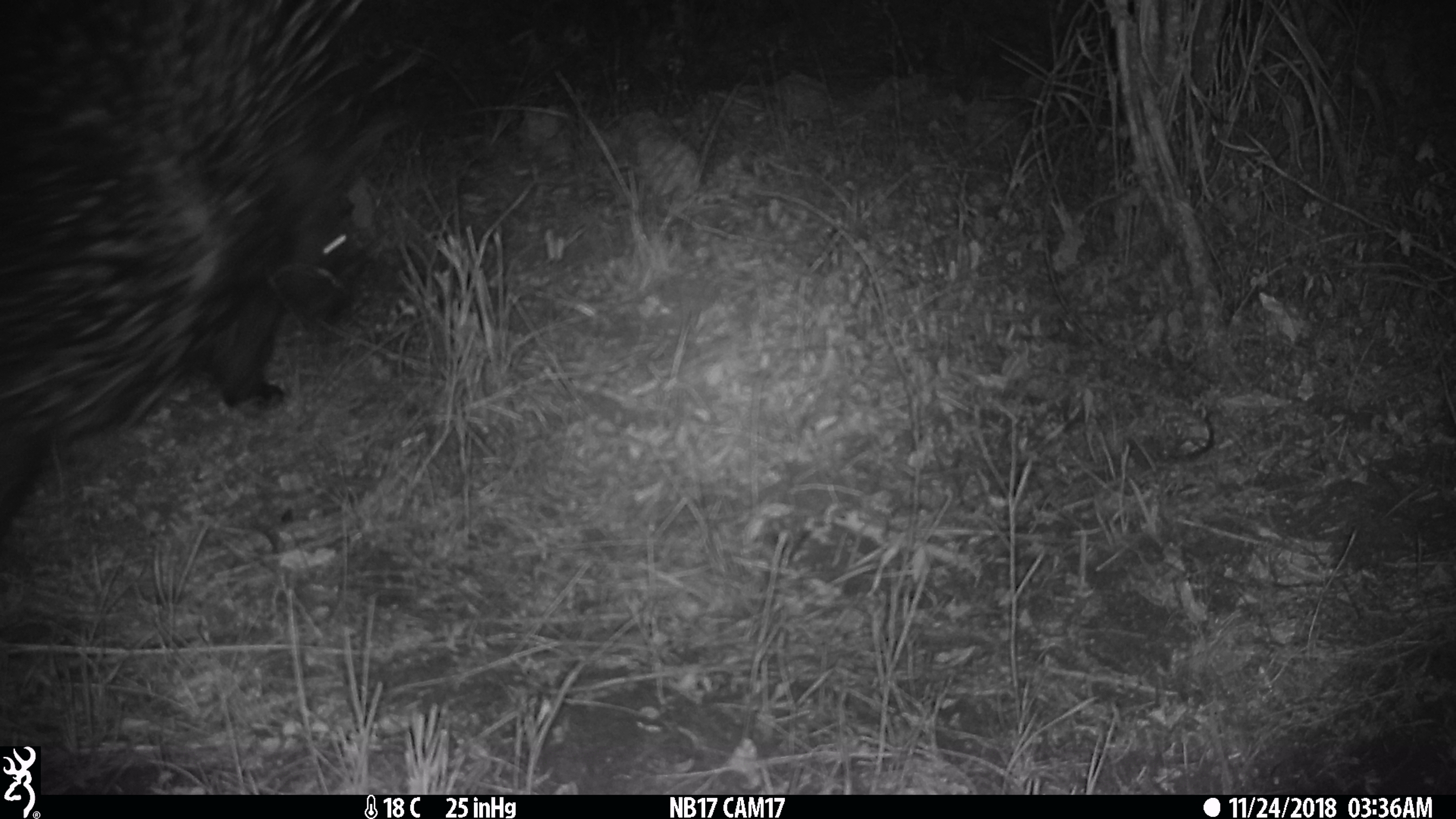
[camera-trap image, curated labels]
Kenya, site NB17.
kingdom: Animalia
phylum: Chordata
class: Mammalia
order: Rodentia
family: Hystricidae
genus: Hystrix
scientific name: Hystrix africaeaustralis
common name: porcupine